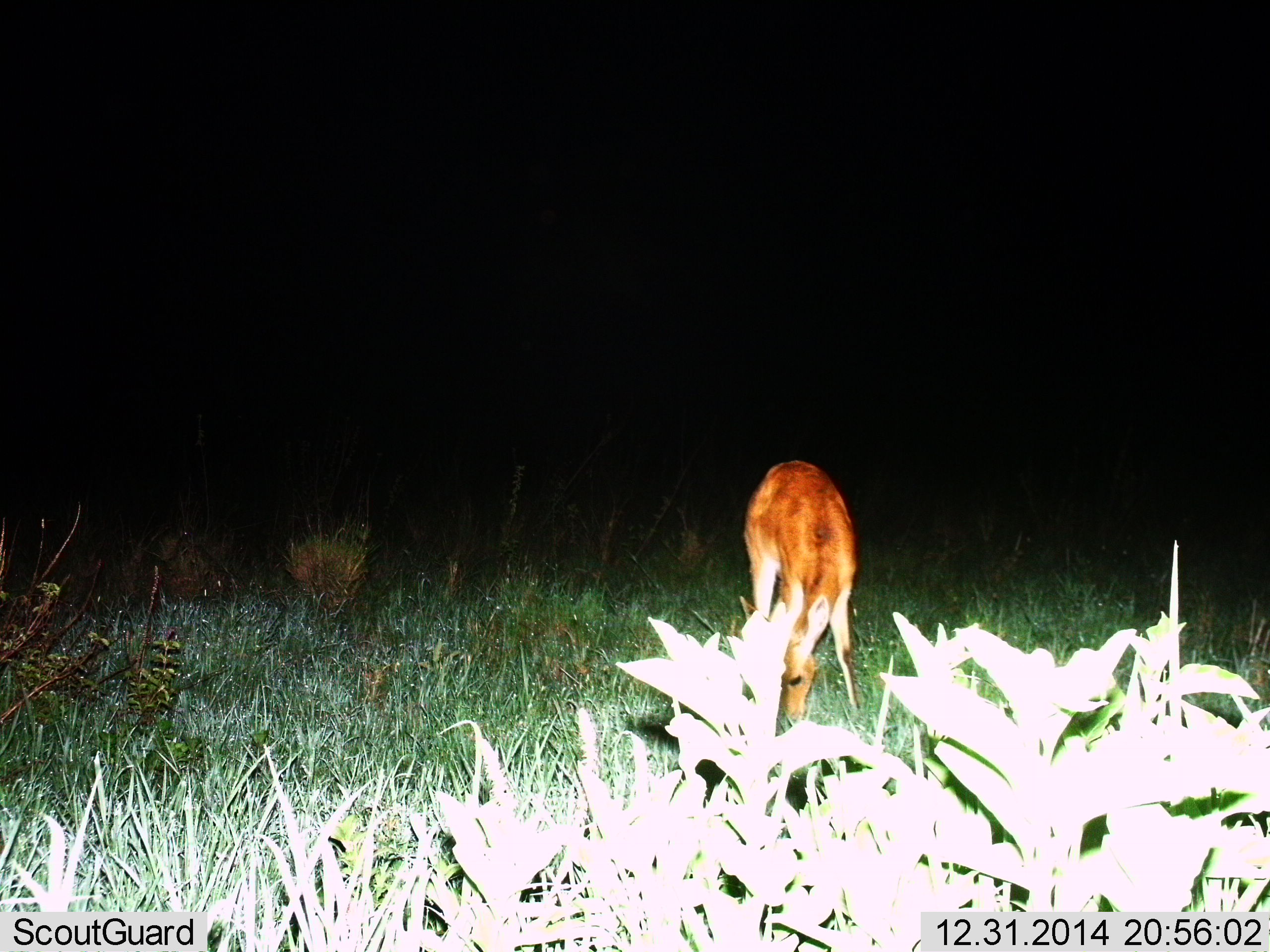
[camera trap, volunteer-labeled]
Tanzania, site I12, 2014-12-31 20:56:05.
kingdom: Animalia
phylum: Chordata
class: Mammalia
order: Artiodactyla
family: Bovidae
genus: Redunca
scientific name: Redunca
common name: reedbuck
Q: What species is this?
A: Reedbuck (Redunca).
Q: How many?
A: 1.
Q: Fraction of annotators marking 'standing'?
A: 0%.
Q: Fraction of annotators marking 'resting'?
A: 0%.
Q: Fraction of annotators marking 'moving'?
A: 0%.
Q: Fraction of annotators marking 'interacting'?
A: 0%.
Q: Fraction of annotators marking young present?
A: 0%.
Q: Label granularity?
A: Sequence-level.